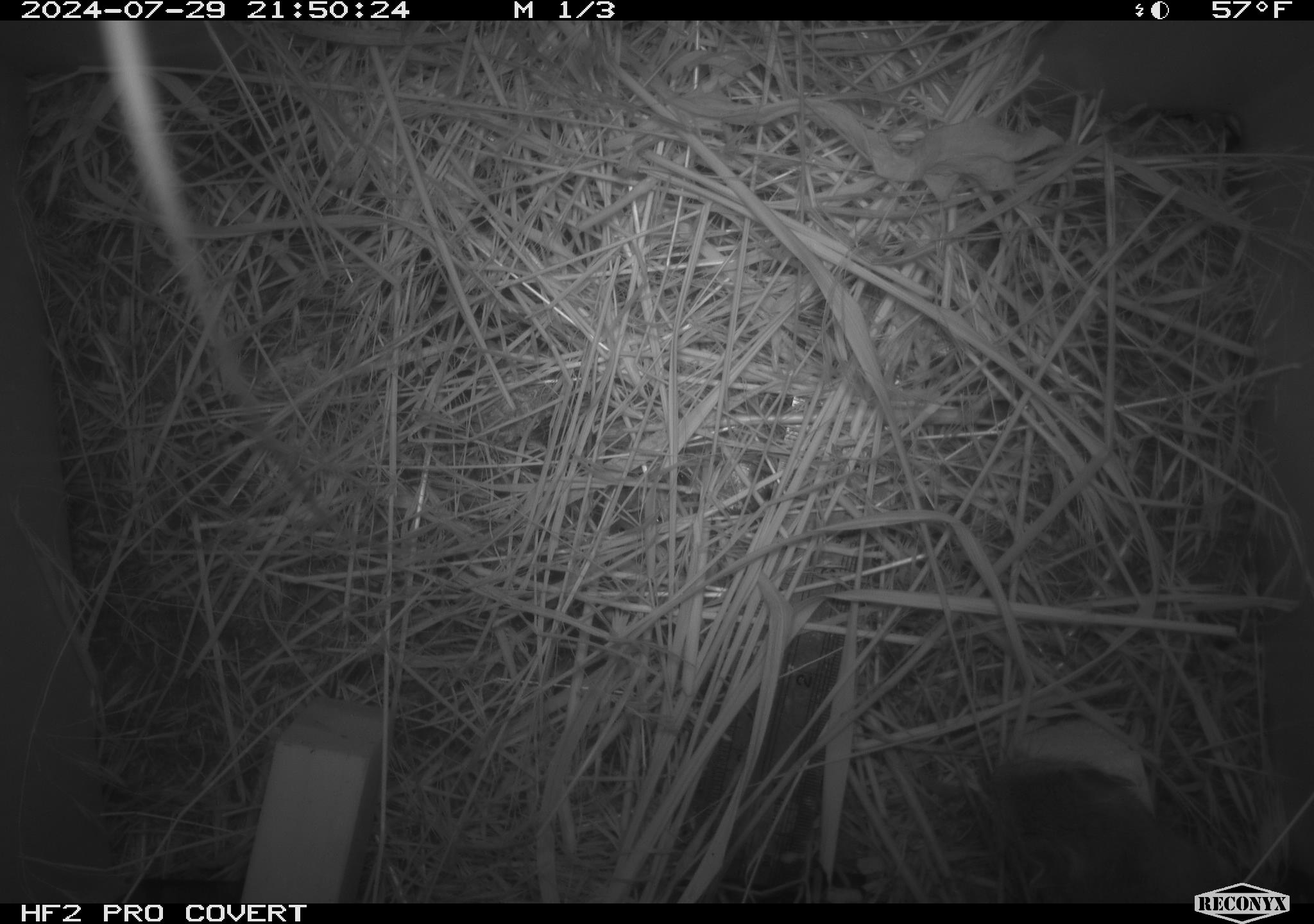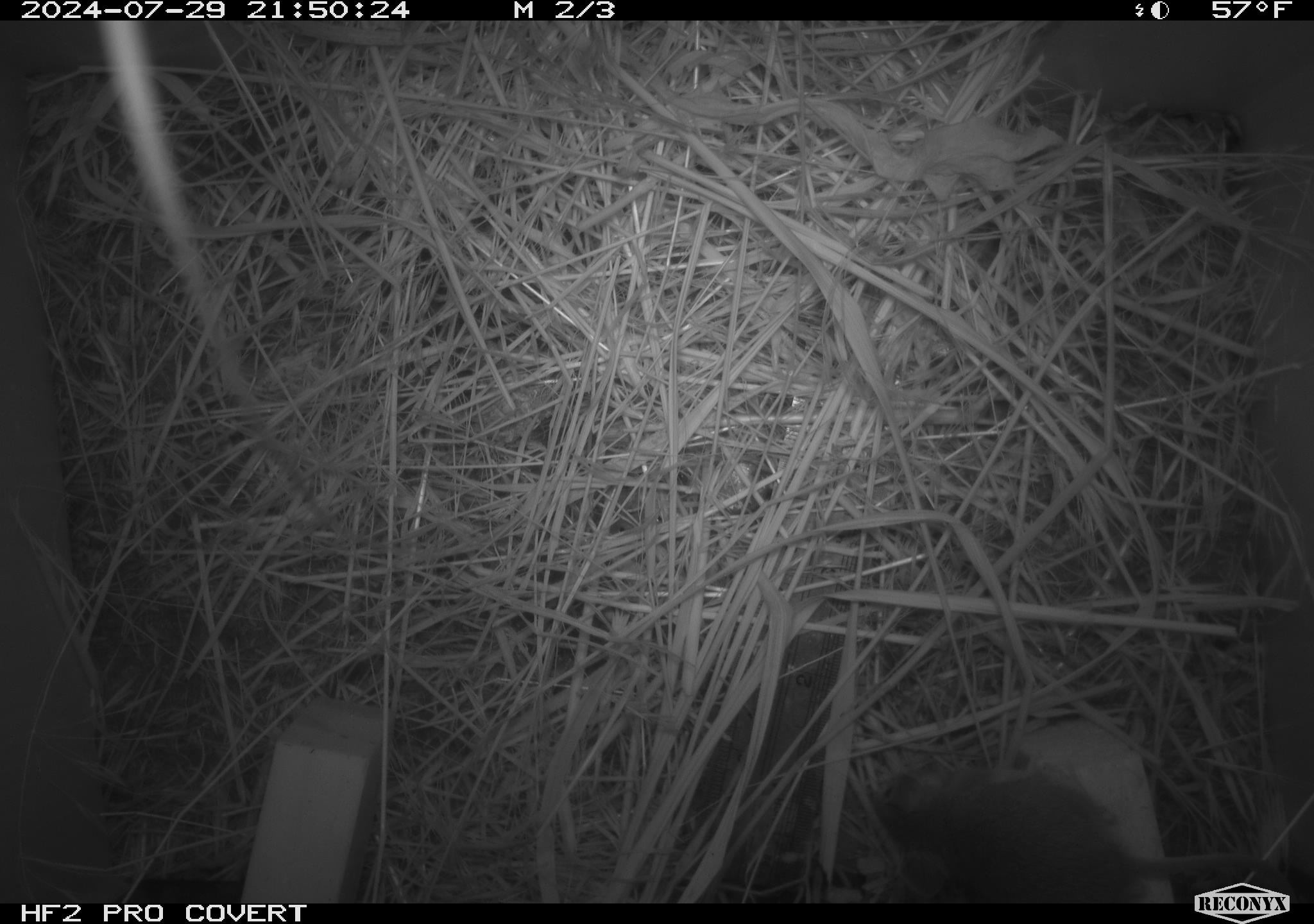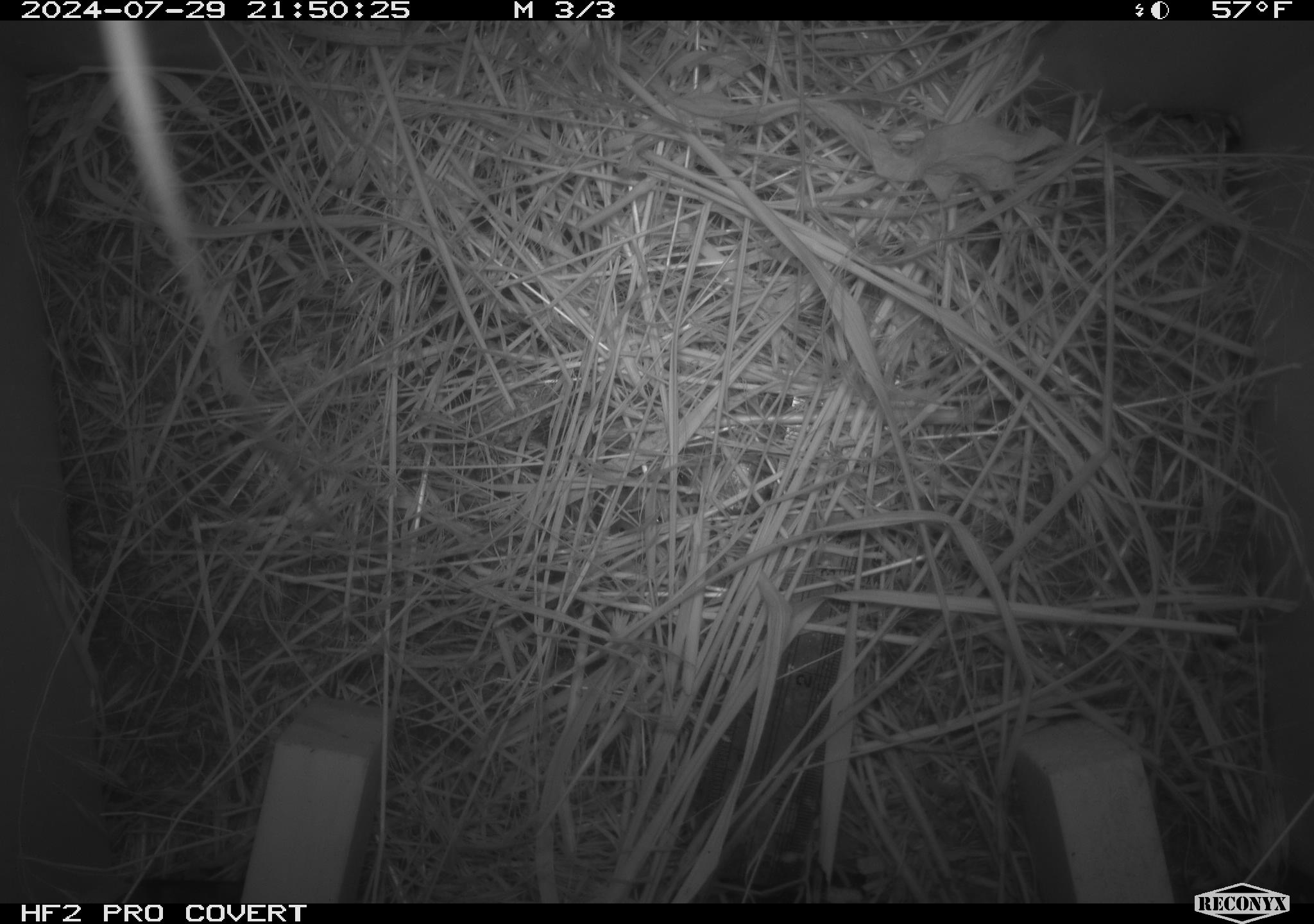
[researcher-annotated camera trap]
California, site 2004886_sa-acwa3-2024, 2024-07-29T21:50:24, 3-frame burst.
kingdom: Animalia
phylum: Chordata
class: Mammalia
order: Rodentia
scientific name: Rodentia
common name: mouse species